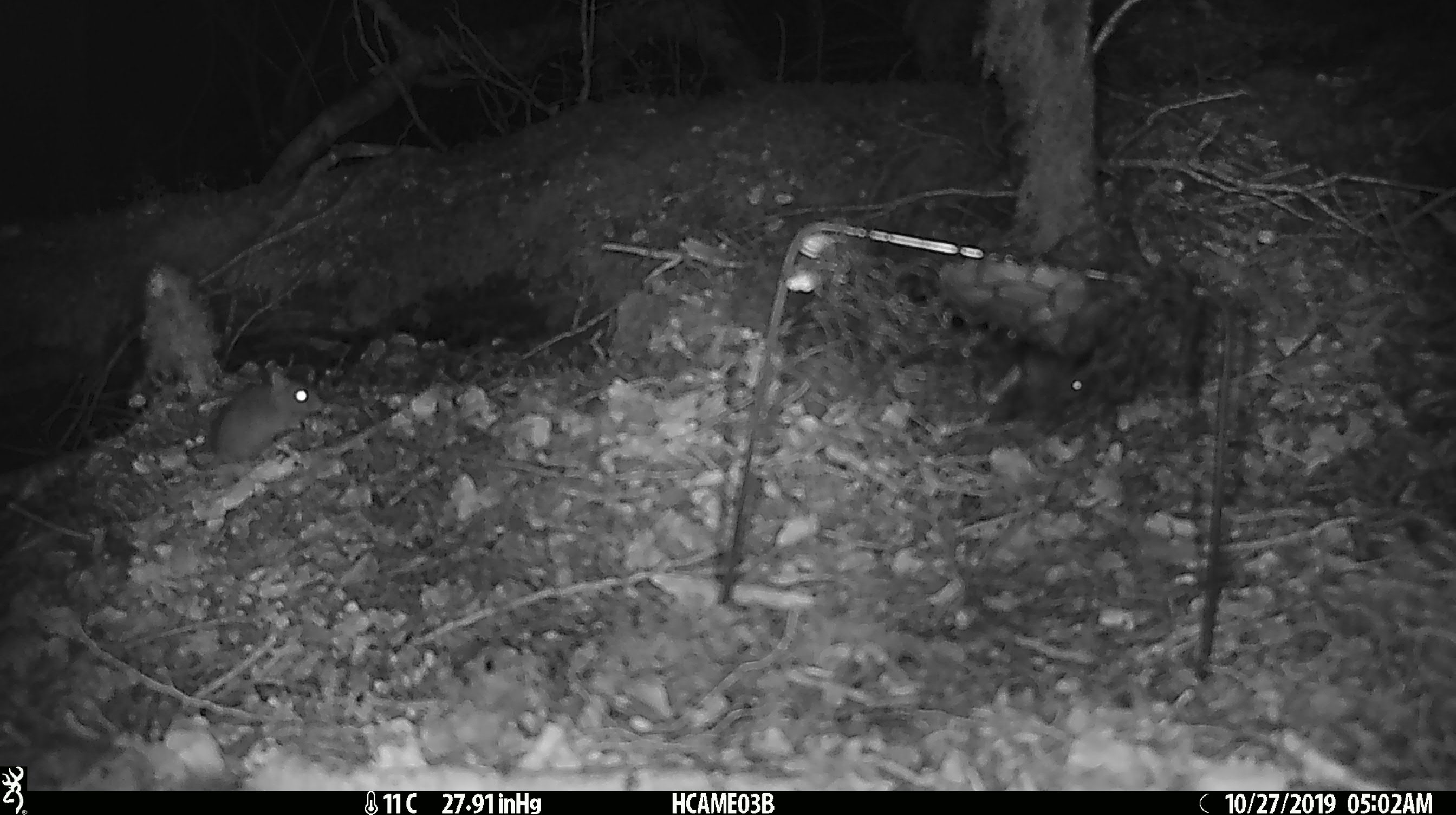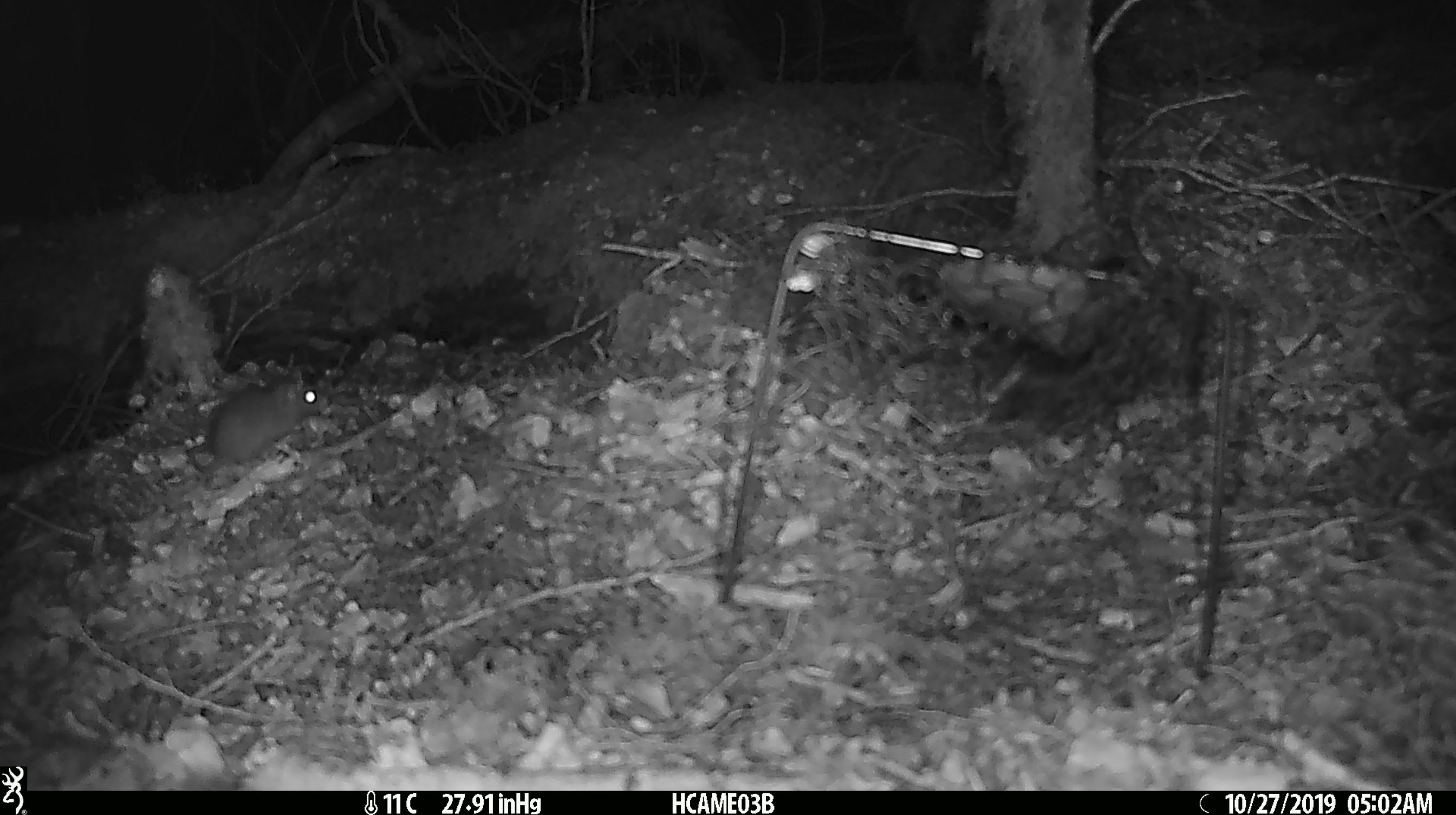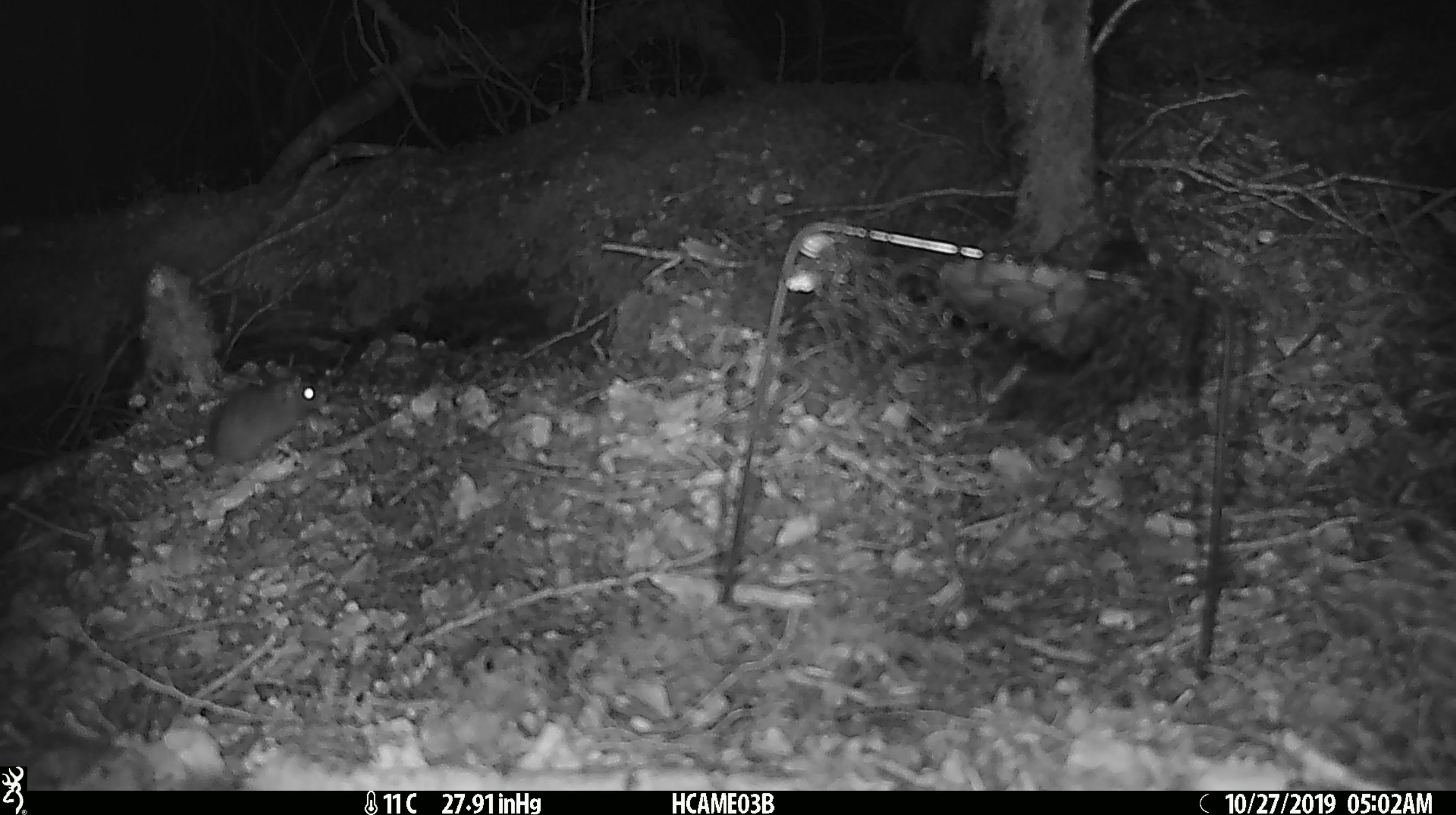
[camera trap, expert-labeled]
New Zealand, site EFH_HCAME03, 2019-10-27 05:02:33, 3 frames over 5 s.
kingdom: Animalia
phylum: Chordata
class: Mammalia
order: Rodentia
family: Muridae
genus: Mus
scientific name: Mus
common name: mouse